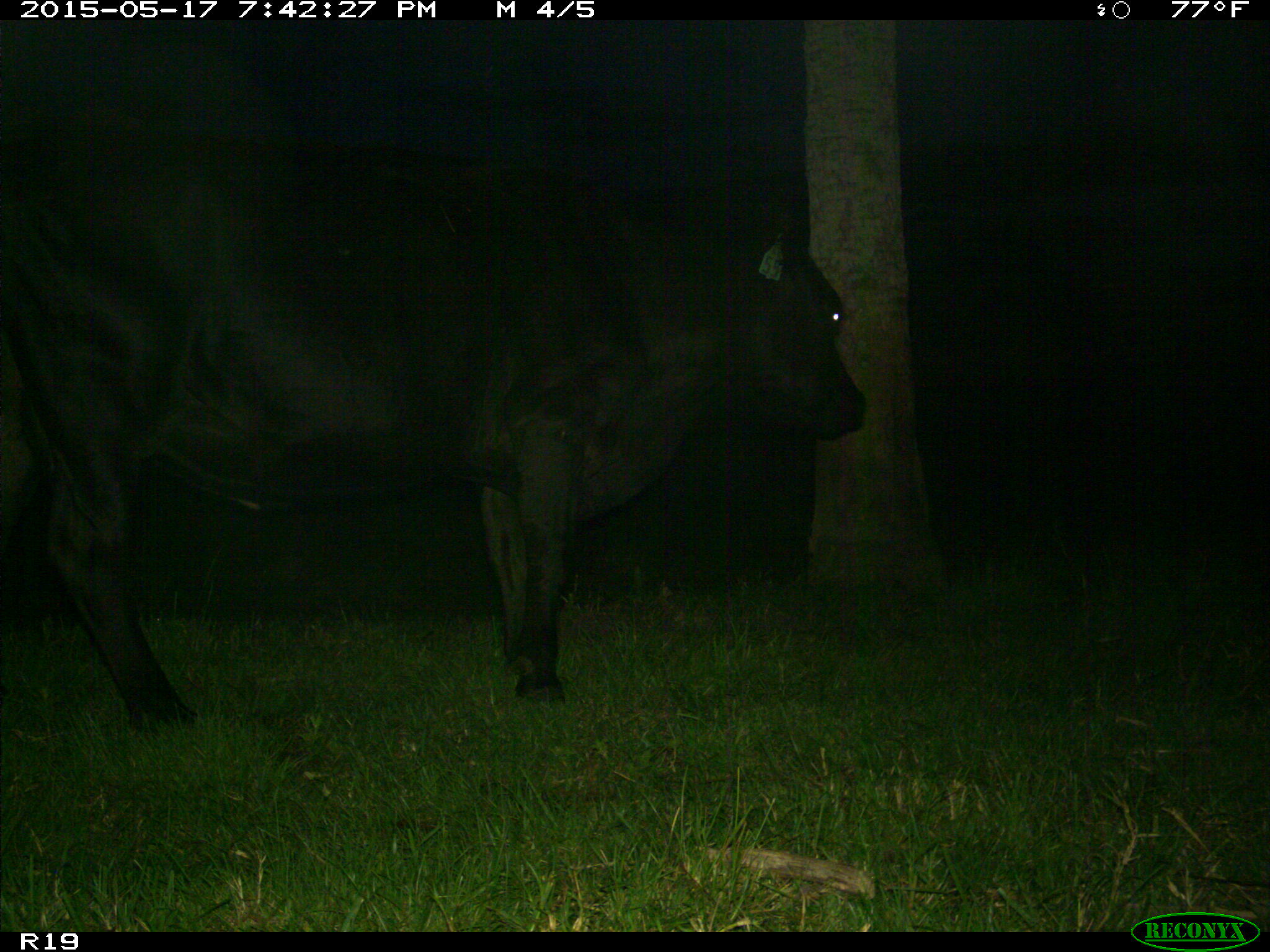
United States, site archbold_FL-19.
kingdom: Animalia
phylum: Chordata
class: Mammalia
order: Artiodactyla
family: Bovidae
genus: Bos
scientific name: Bos taurus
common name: domestic cow